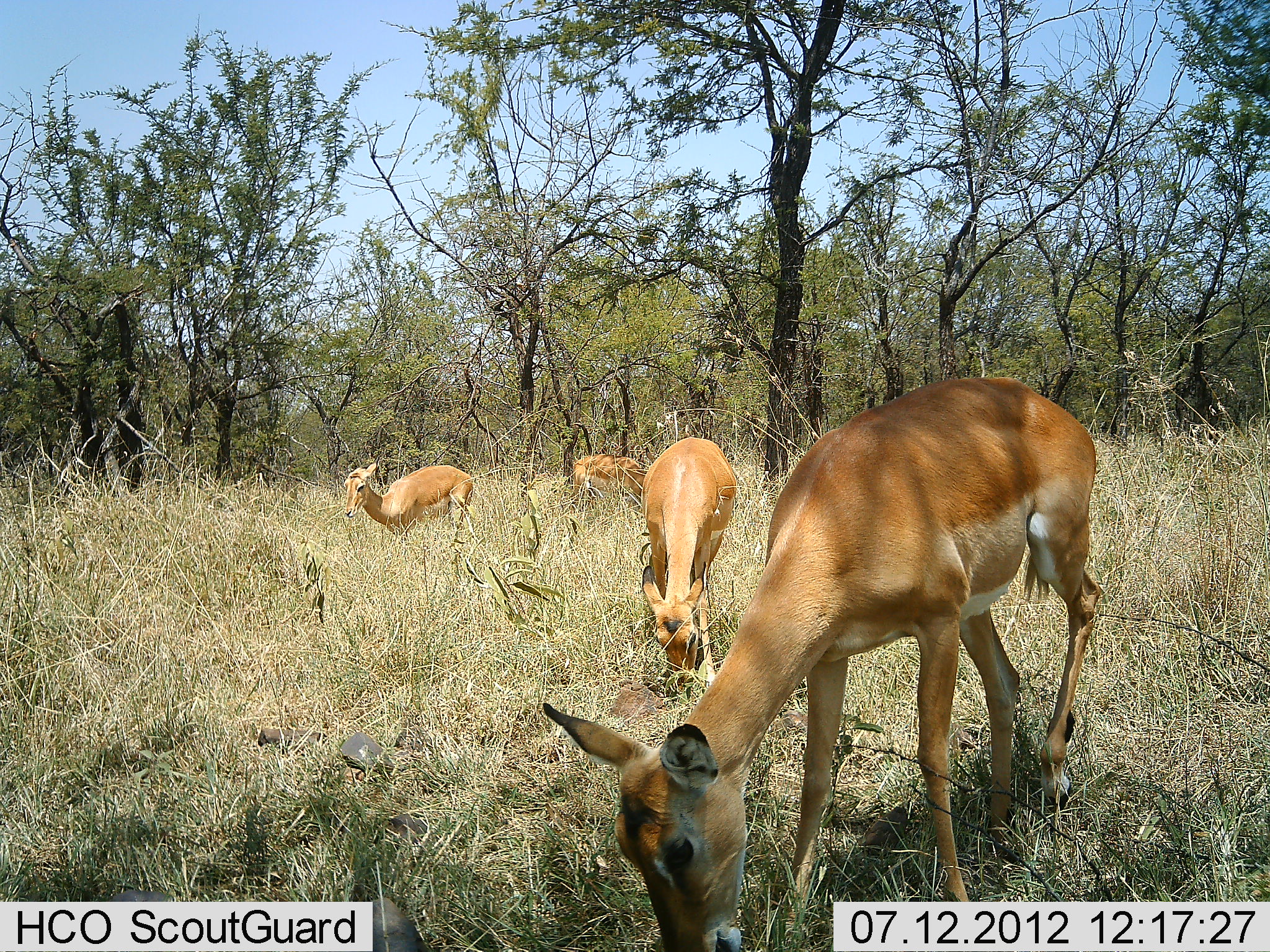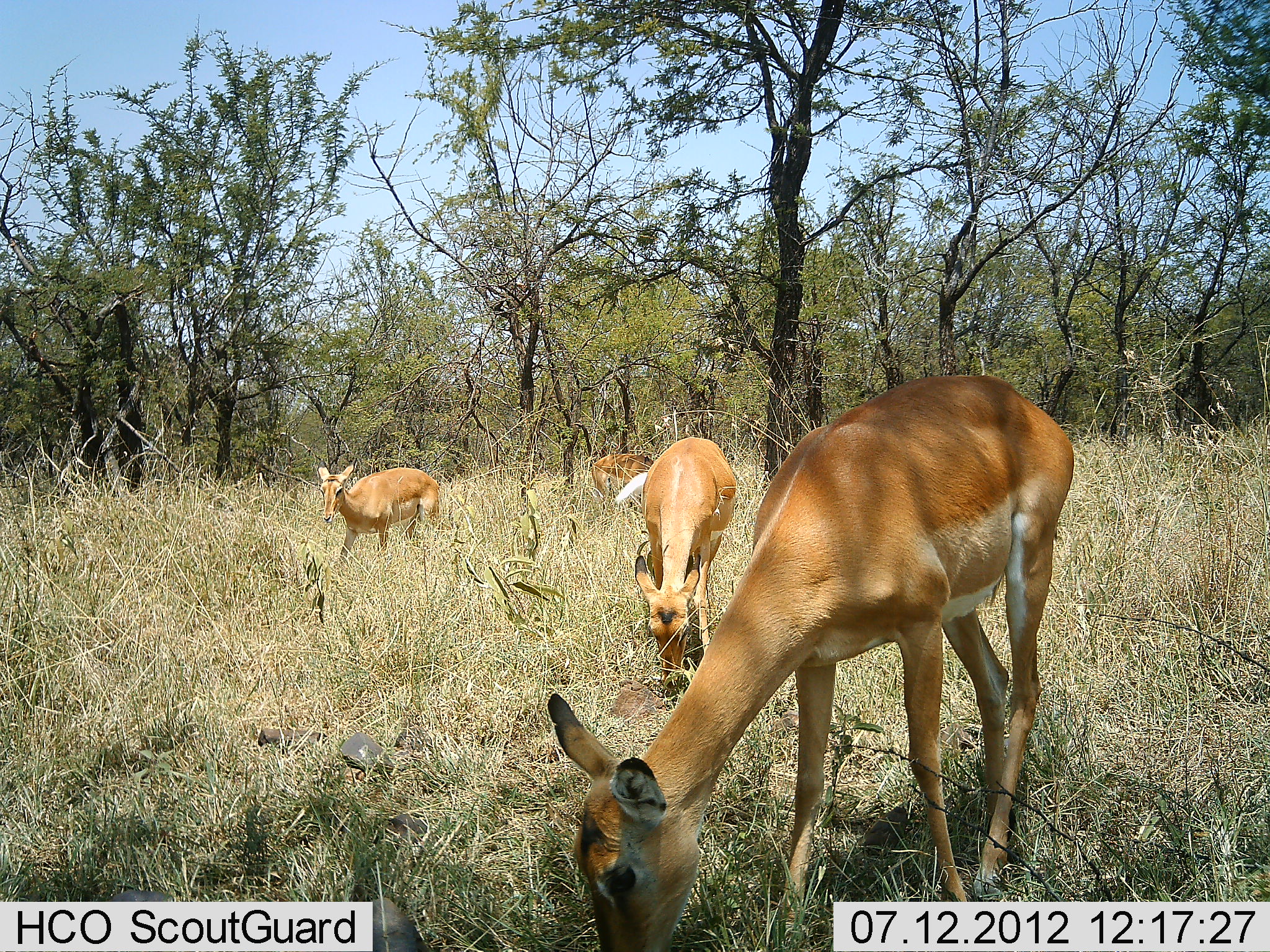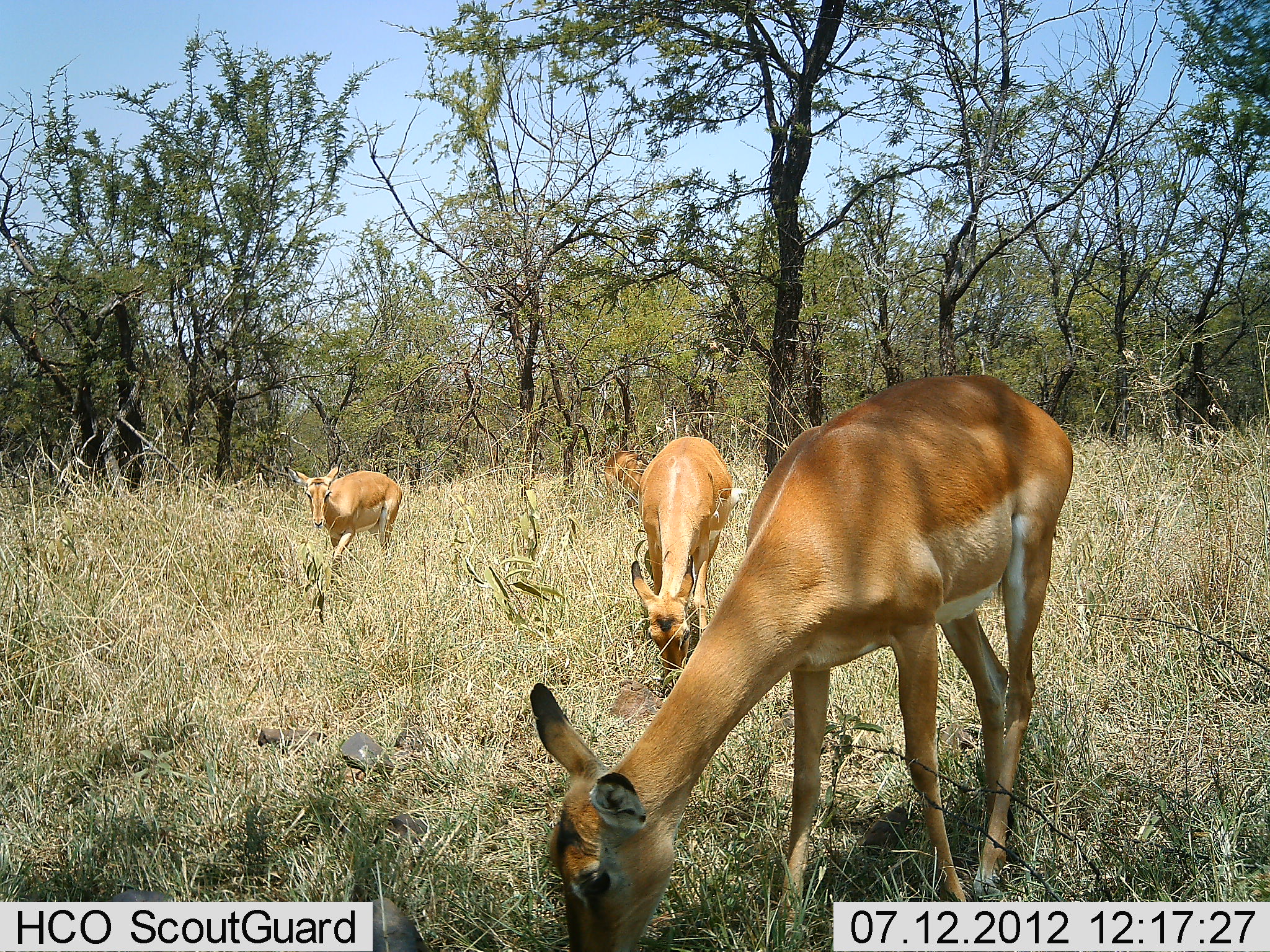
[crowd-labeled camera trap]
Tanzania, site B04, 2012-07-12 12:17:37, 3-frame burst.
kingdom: Animalia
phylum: Chordata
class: Mammalia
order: Artiodactyla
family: Bovidae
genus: Nanger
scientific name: Nanger granti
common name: grant's gazelle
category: gazellegrants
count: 4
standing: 40%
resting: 0%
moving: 20%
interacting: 0%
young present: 0%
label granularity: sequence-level